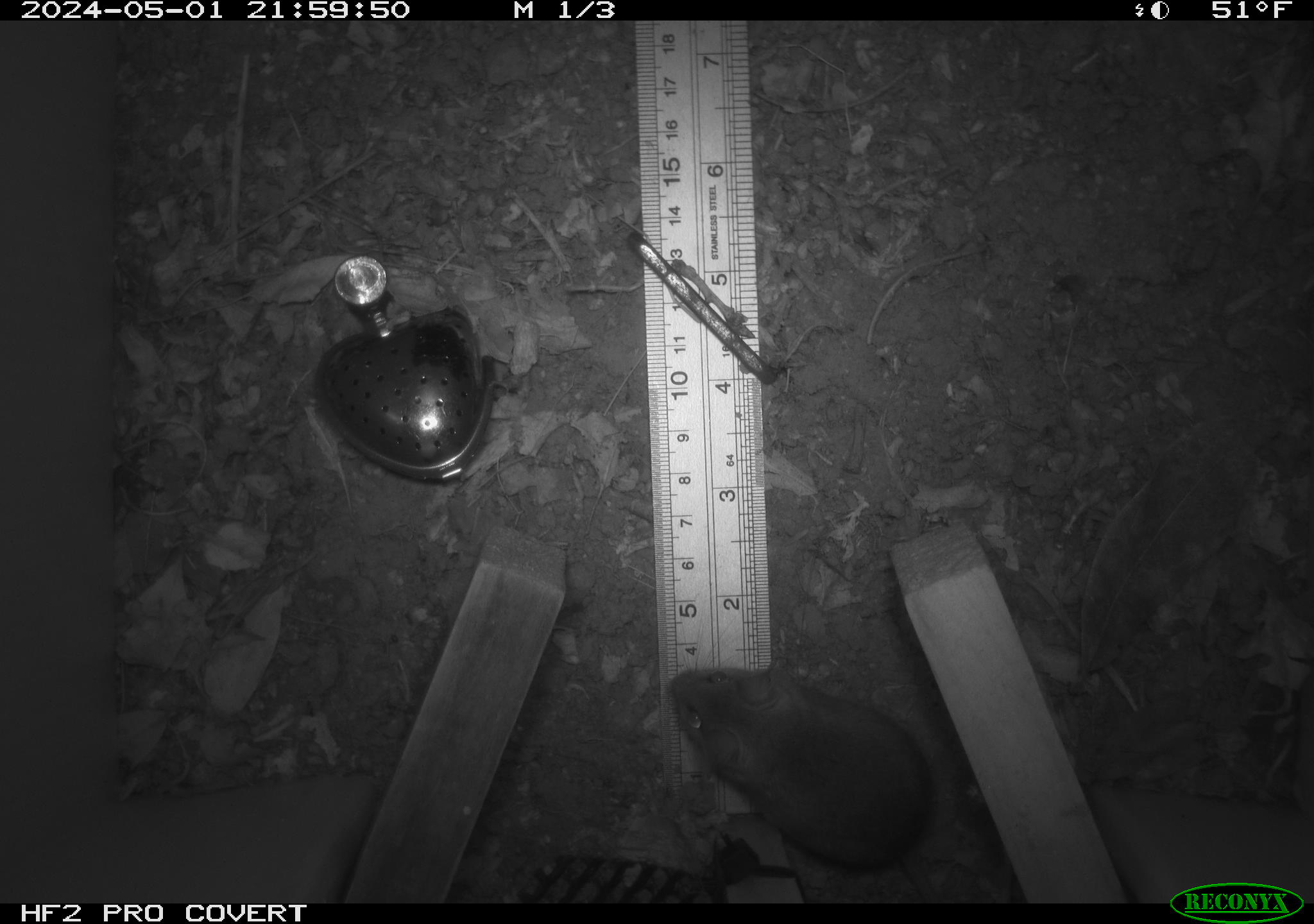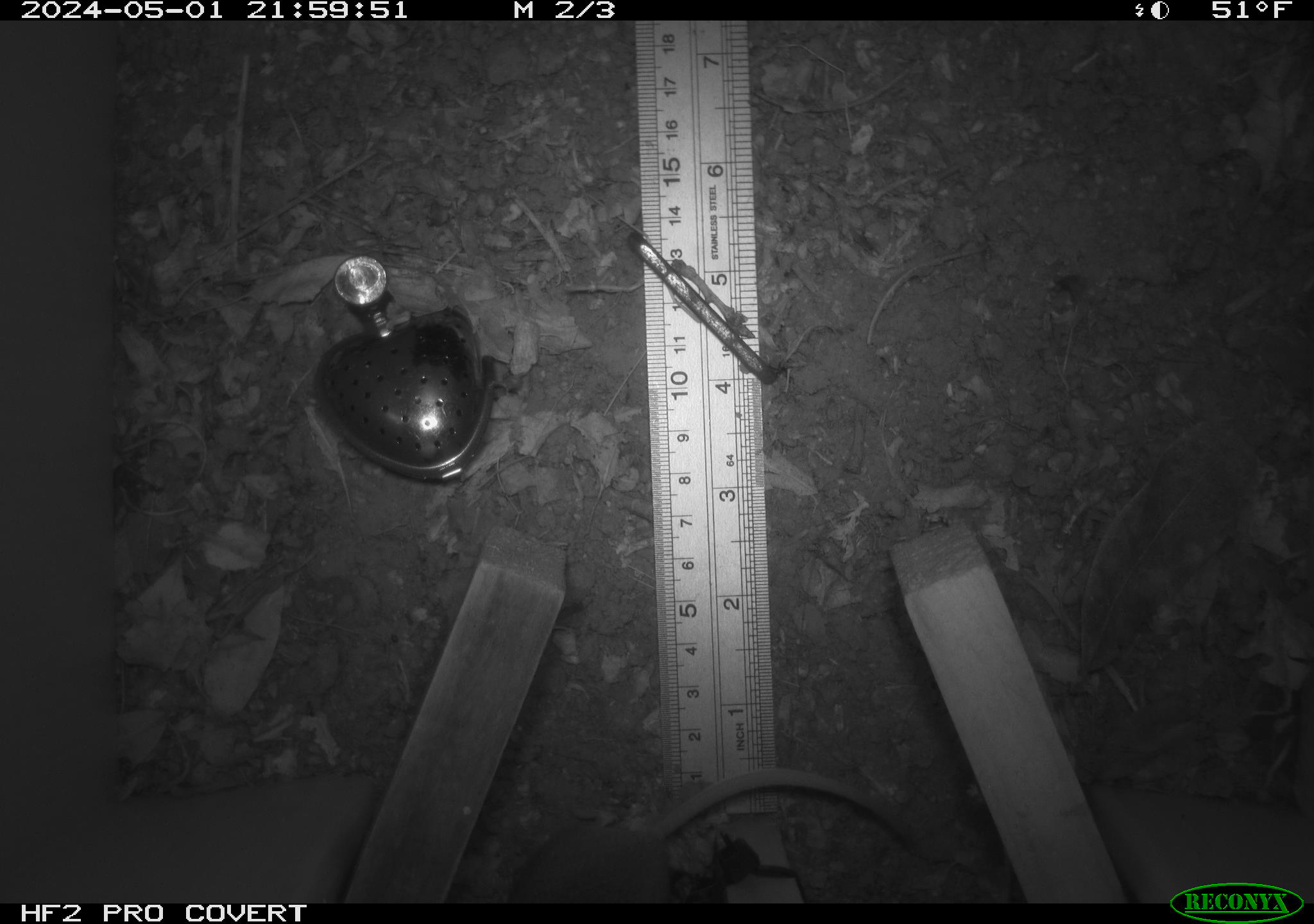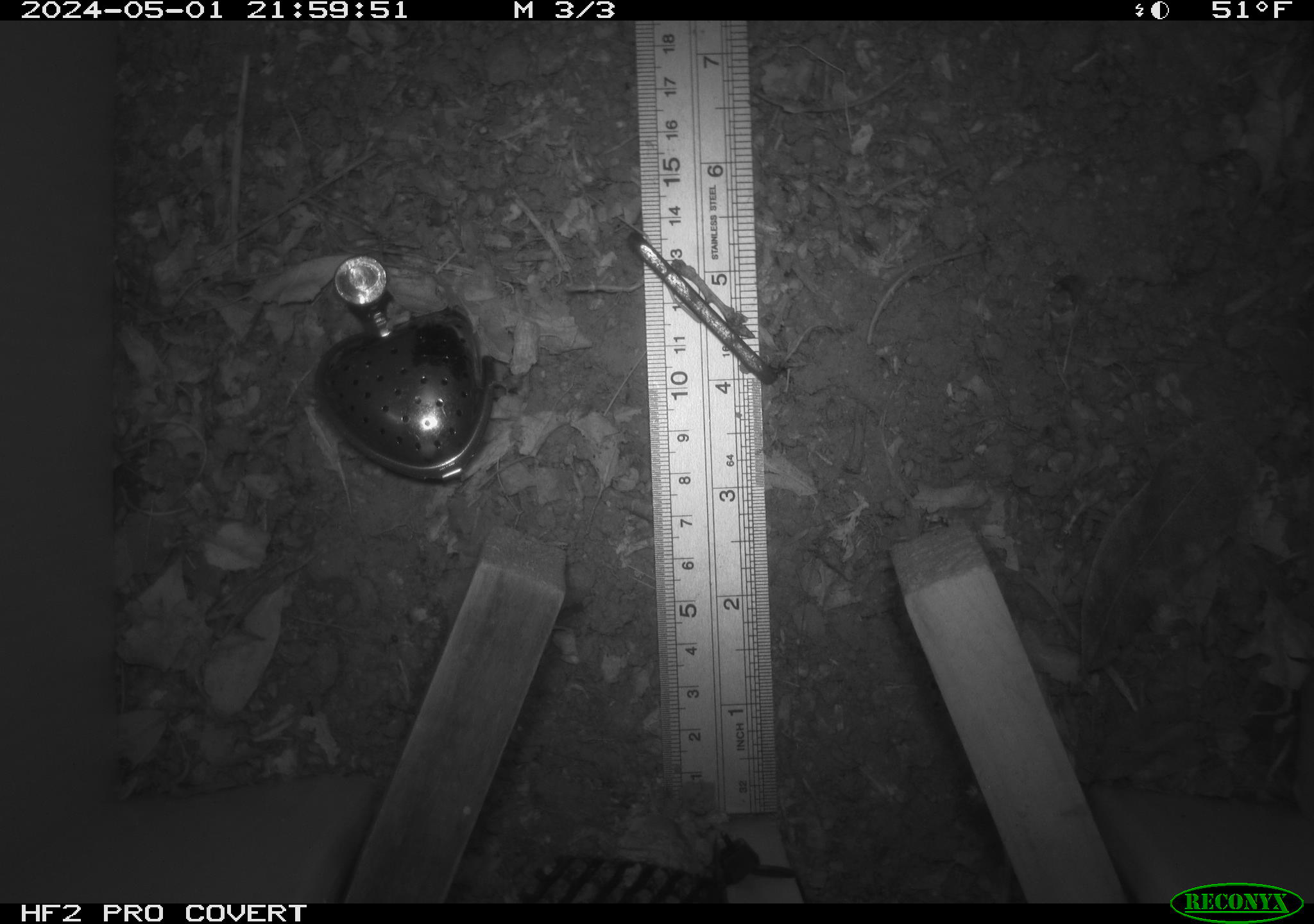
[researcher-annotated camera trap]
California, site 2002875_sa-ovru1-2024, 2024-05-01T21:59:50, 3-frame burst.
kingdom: Animalia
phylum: Chordata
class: Mammalia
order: Rodentia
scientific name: Rodentia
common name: rodent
Rodent (Rodentia).